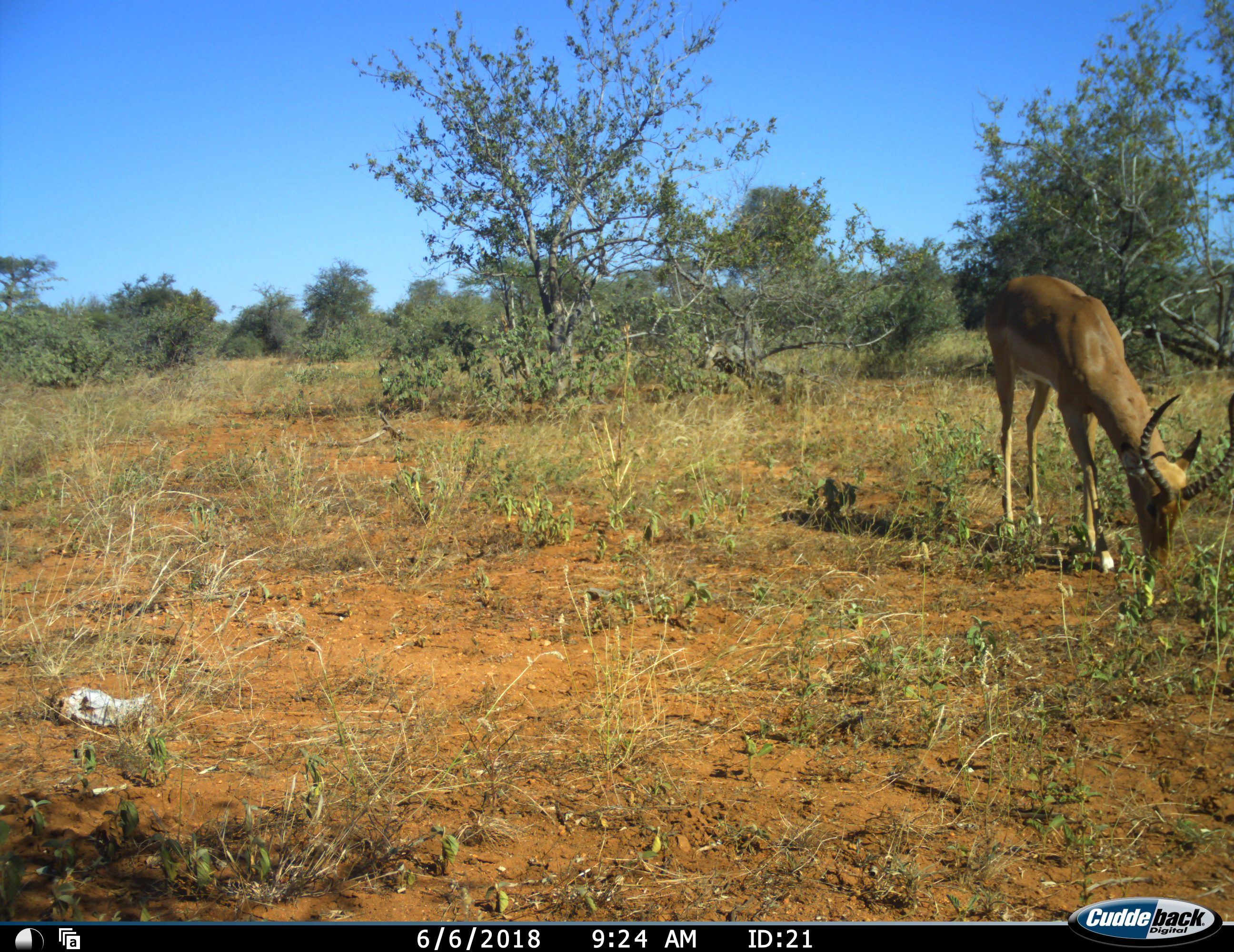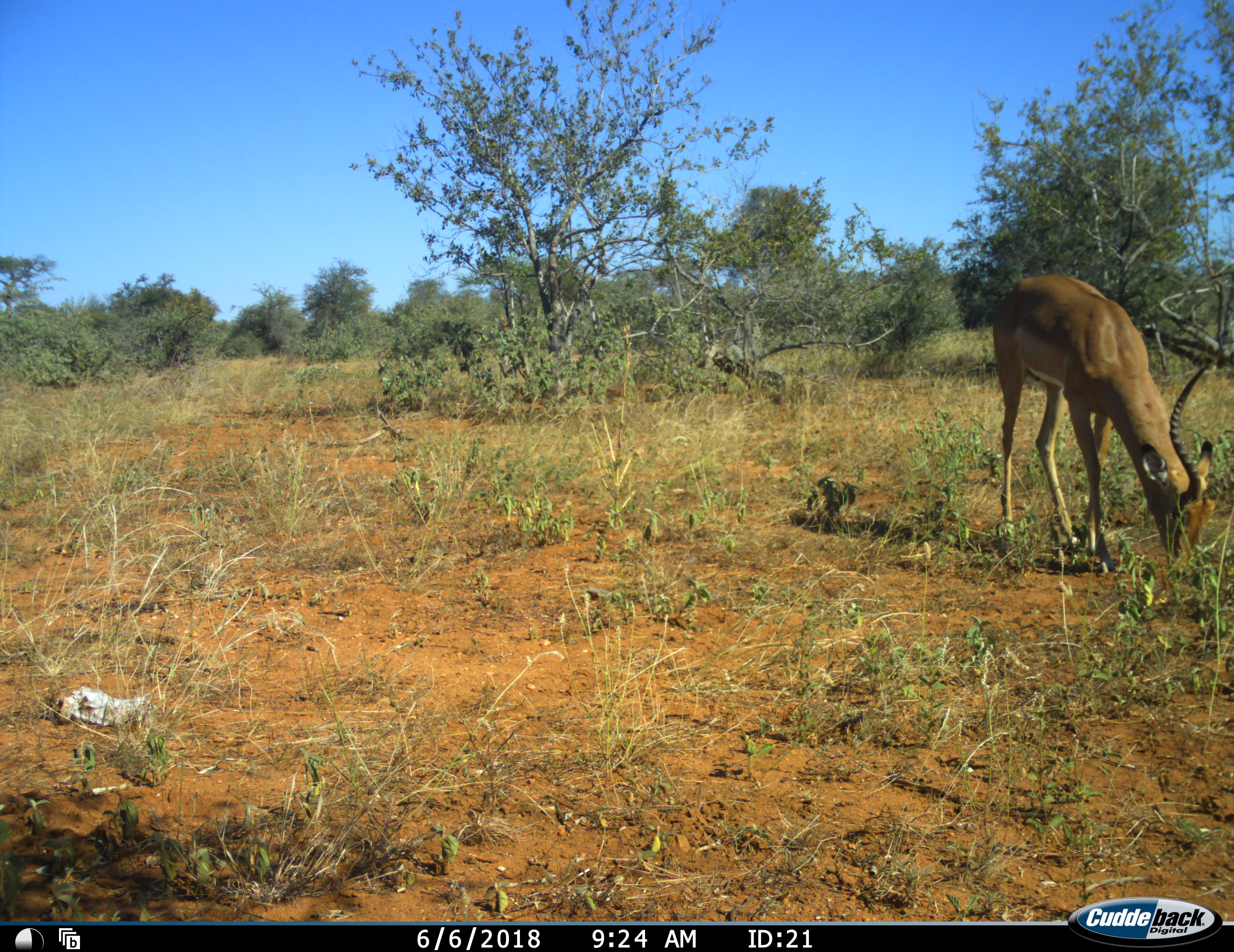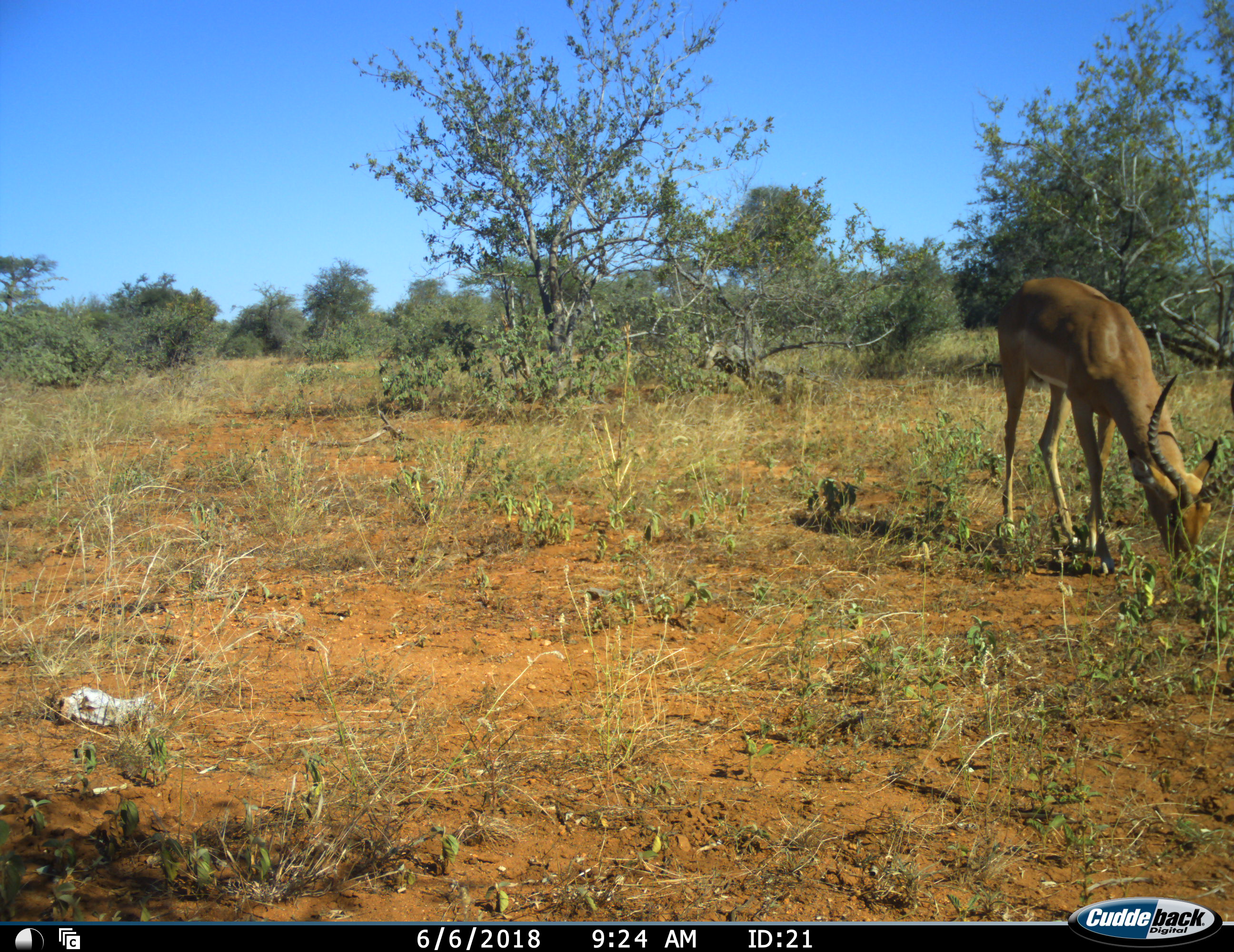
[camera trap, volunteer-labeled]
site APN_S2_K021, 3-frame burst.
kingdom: Animalia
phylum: Chordata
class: Mammalia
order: Artiodactyla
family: Bovidae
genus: Aepyceros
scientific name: Aepyceros melampus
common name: impala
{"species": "impala (Aepyceros melampus)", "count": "1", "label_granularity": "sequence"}